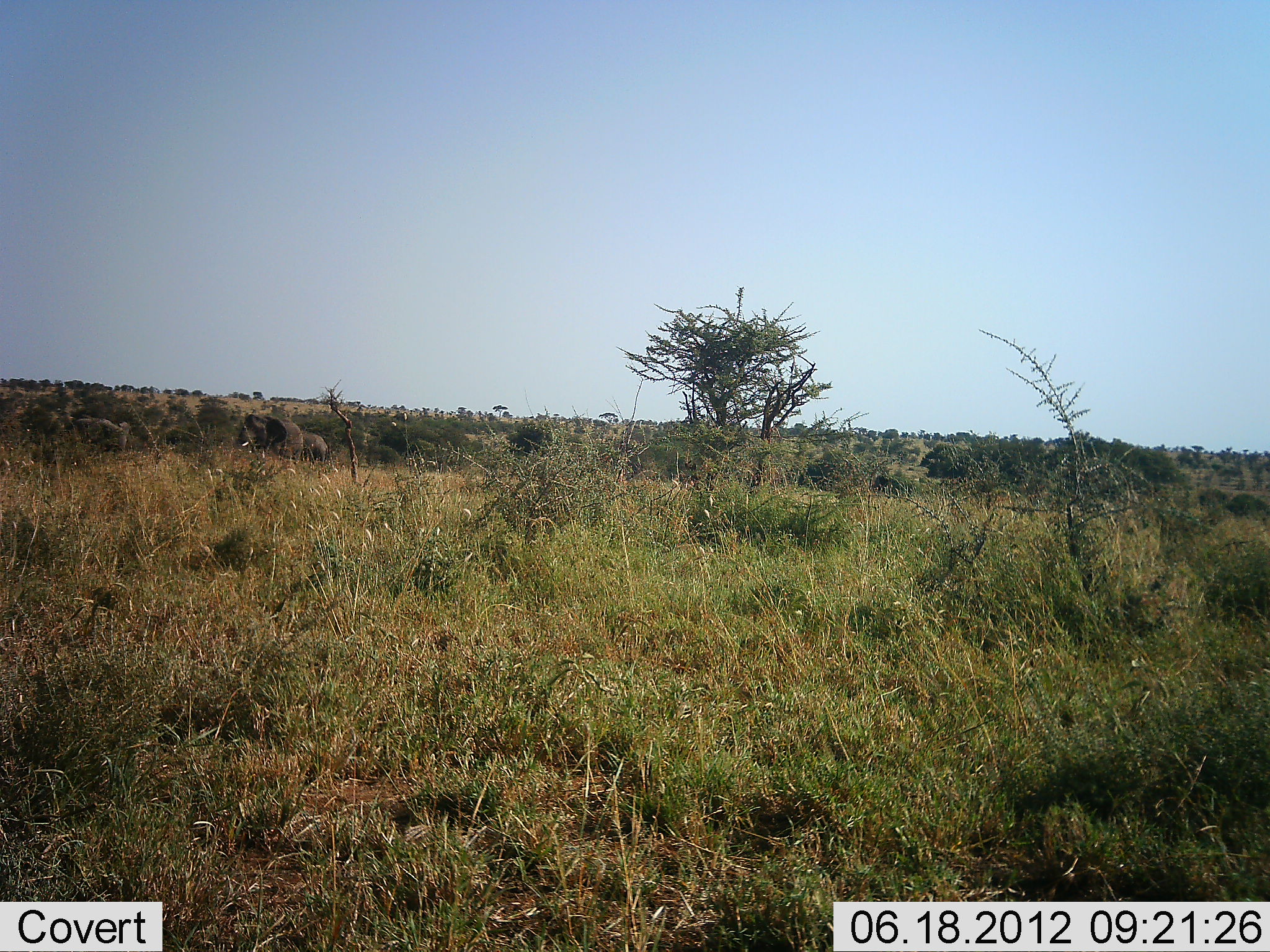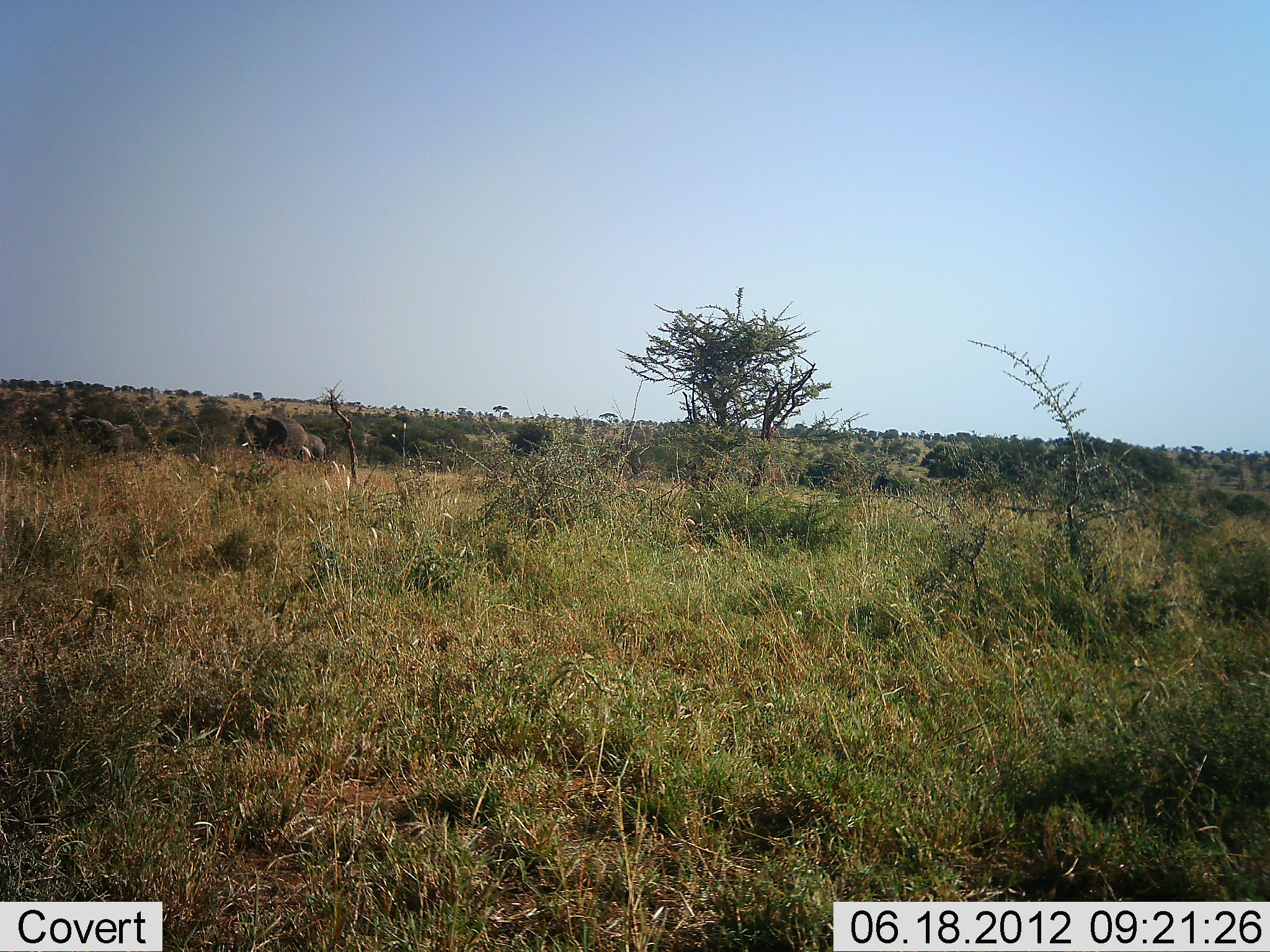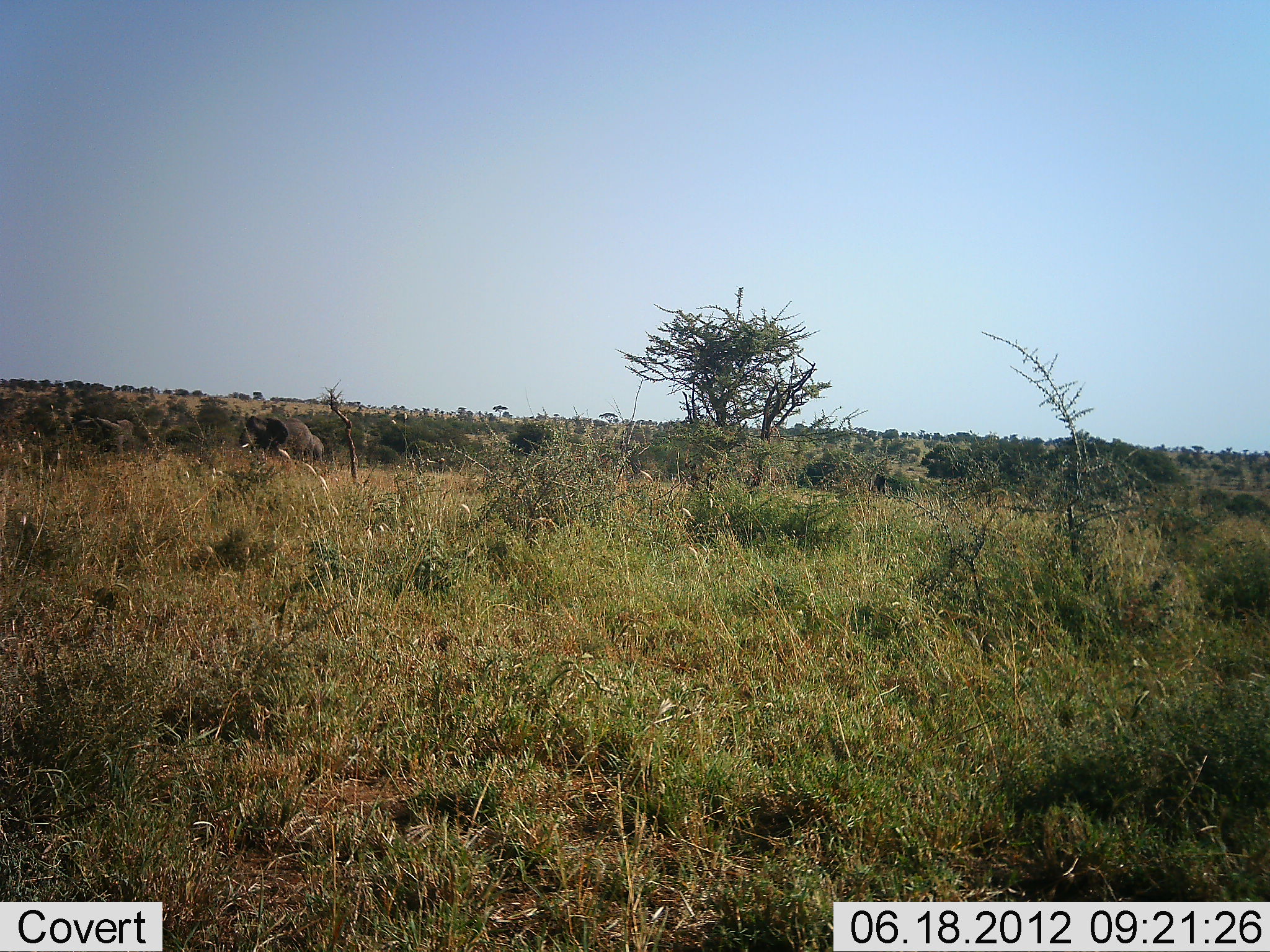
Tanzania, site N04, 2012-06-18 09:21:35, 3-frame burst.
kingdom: Animalia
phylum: Chordata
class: Mammalia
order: Proboscidea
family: Elephantidae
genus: Loxodonta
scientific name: Loxodonta africana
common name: african bush elephant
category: elephant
Elephant (african bush elephant) (Loxodonta africana), count 3. Behavior (volunteer vote fractions): standing 90%, resting 0%, moving 20%, interacting 10%. Young present (vote fraction): 0%. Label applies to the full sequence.